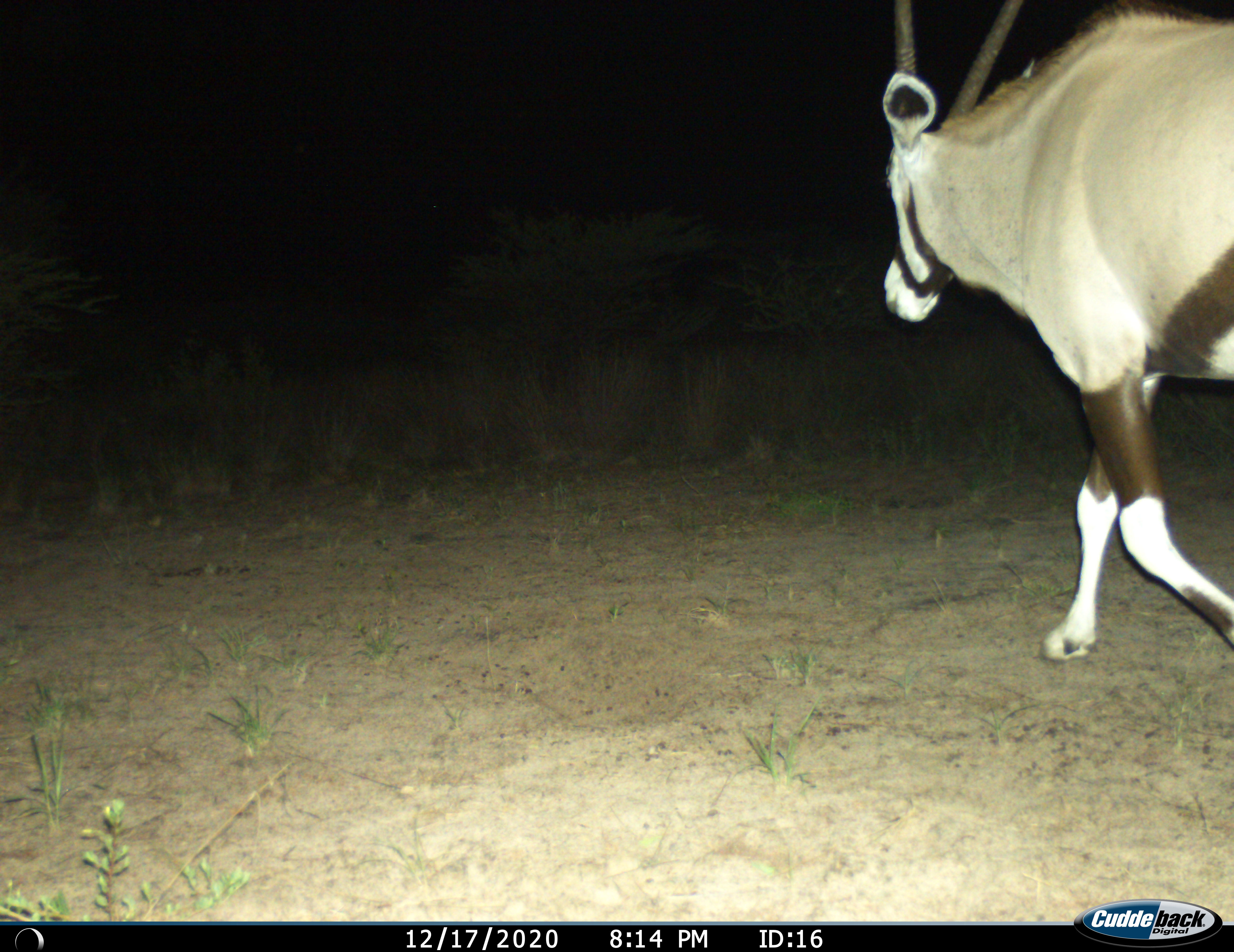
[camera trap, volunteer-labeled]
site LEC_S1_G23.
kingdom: Animalia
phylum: Chordata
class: Mammalia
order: Artiodactyla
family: Bovidae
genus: Oryx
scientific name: Oryx gazella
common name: gemsbok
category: oryx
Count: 1.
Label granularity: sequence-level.